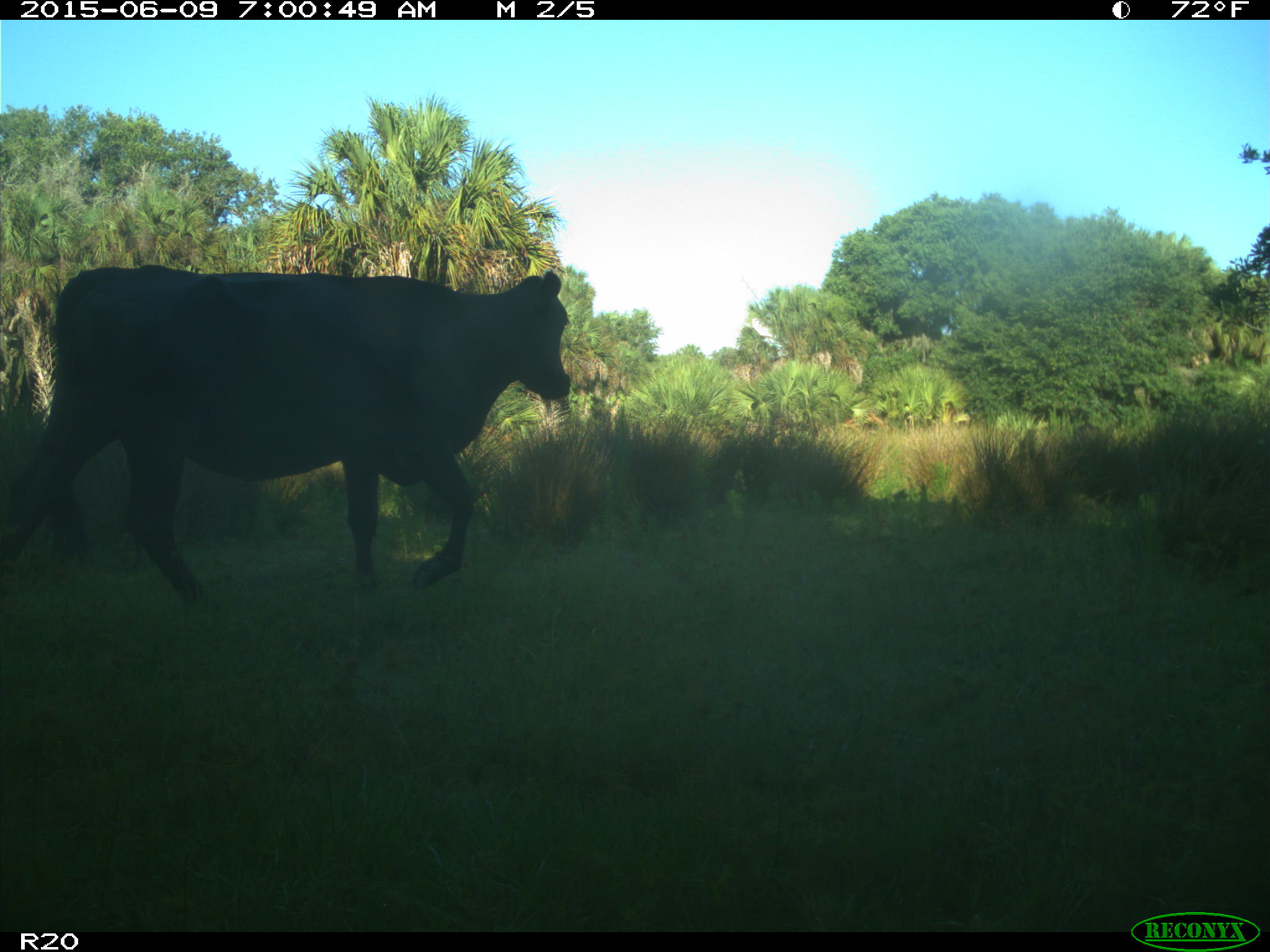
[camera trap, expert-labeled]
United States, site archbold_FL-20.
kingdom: Animalia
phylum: Chordata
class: Mammalia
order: Artiodactyla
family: Bovidae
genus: Bos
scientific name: Bos taurus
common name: domestic cow